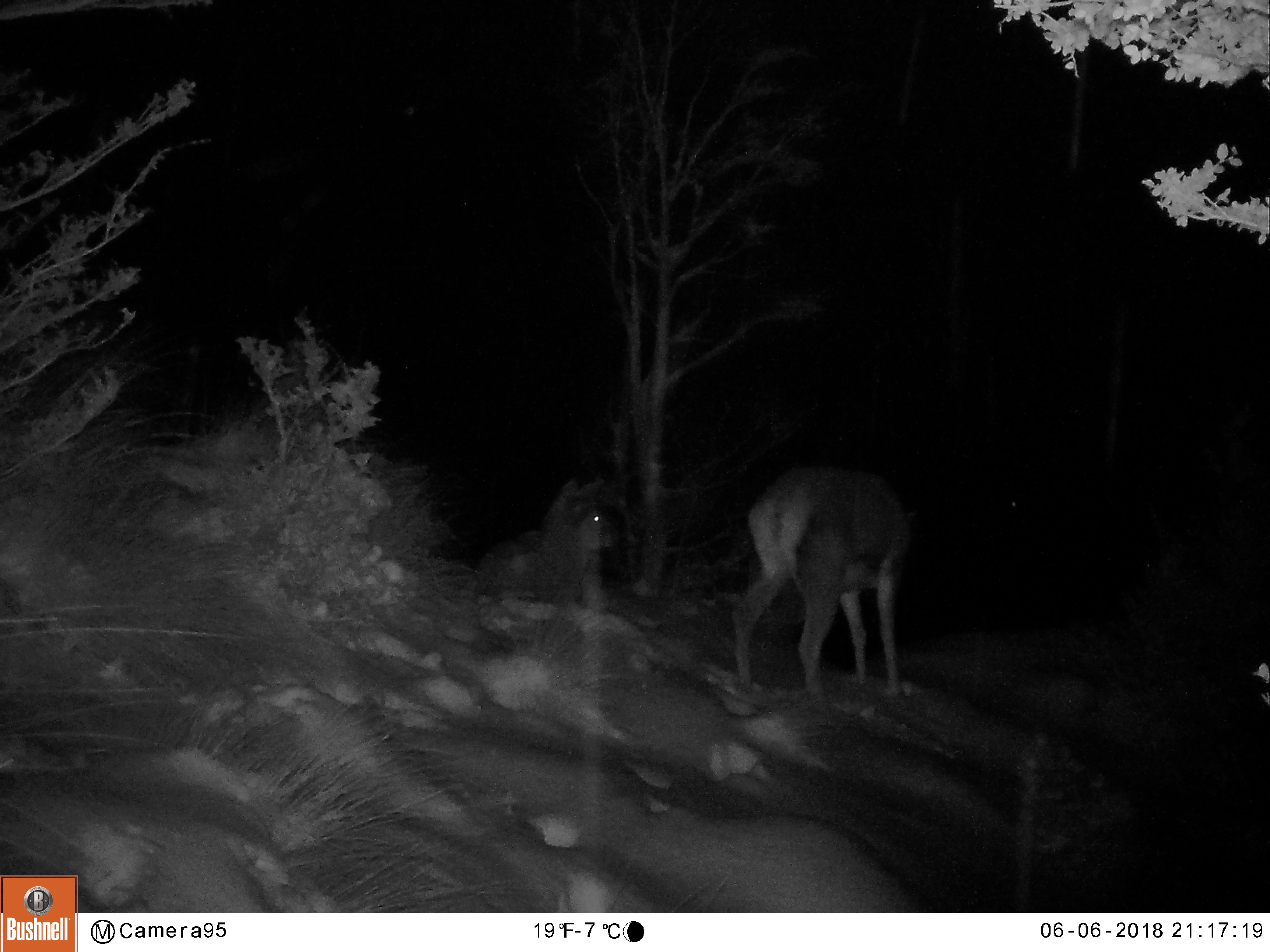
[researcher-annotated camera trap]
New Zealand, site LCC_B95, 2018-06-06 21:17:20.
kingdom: Animalia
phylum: Chordata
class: Mammalia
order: Artiodactyla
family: Cervidae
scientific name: Cervidae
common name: deer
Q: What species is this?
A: Deer (Cervidae).